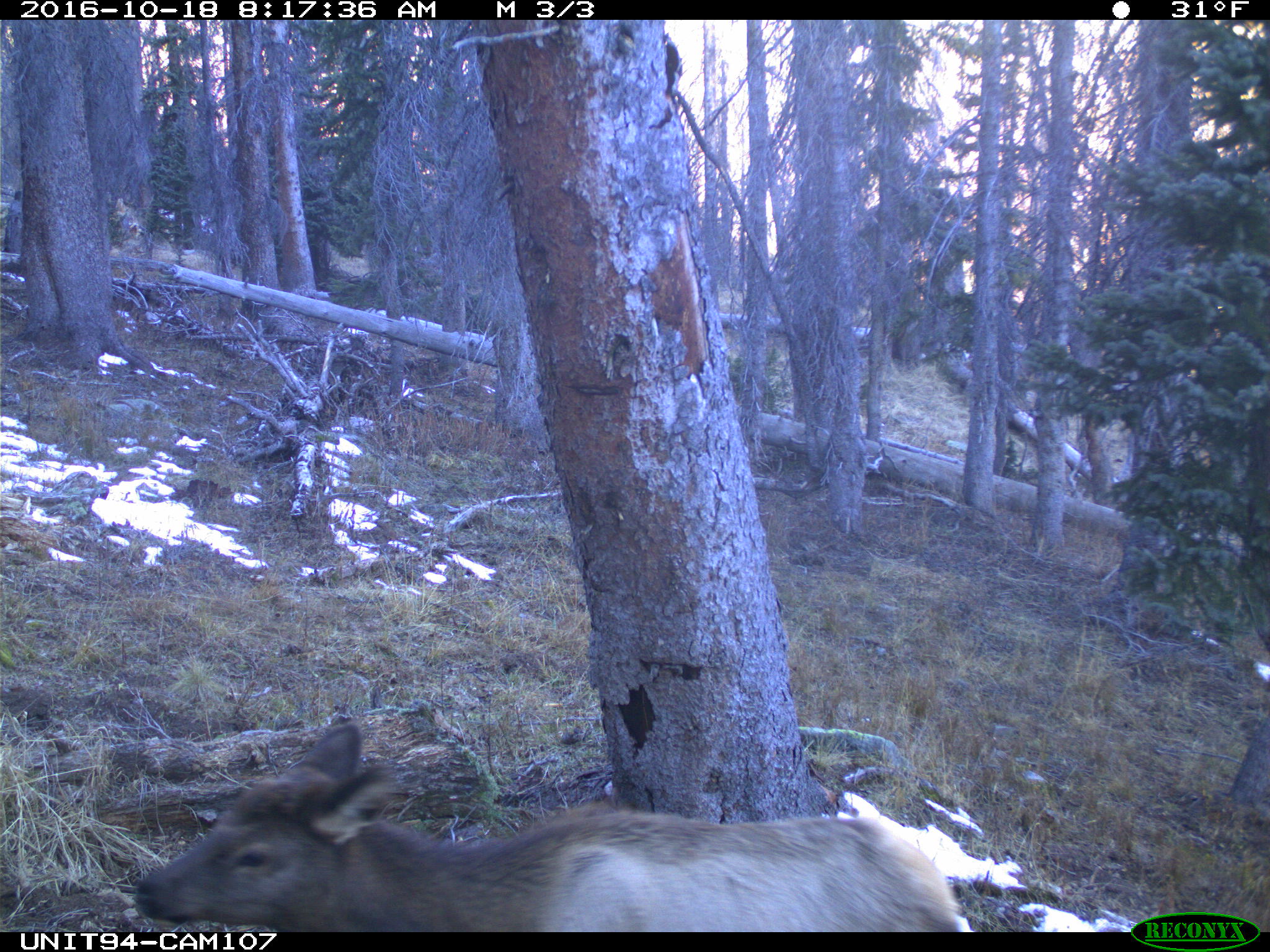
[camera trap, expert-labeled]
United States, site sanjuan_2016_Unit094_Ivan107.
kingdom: Animalia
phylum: Chordata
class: Mammalia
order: Artiodactyla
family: Cervidae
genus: Cervus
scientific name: Cervus elaphus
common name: red deer